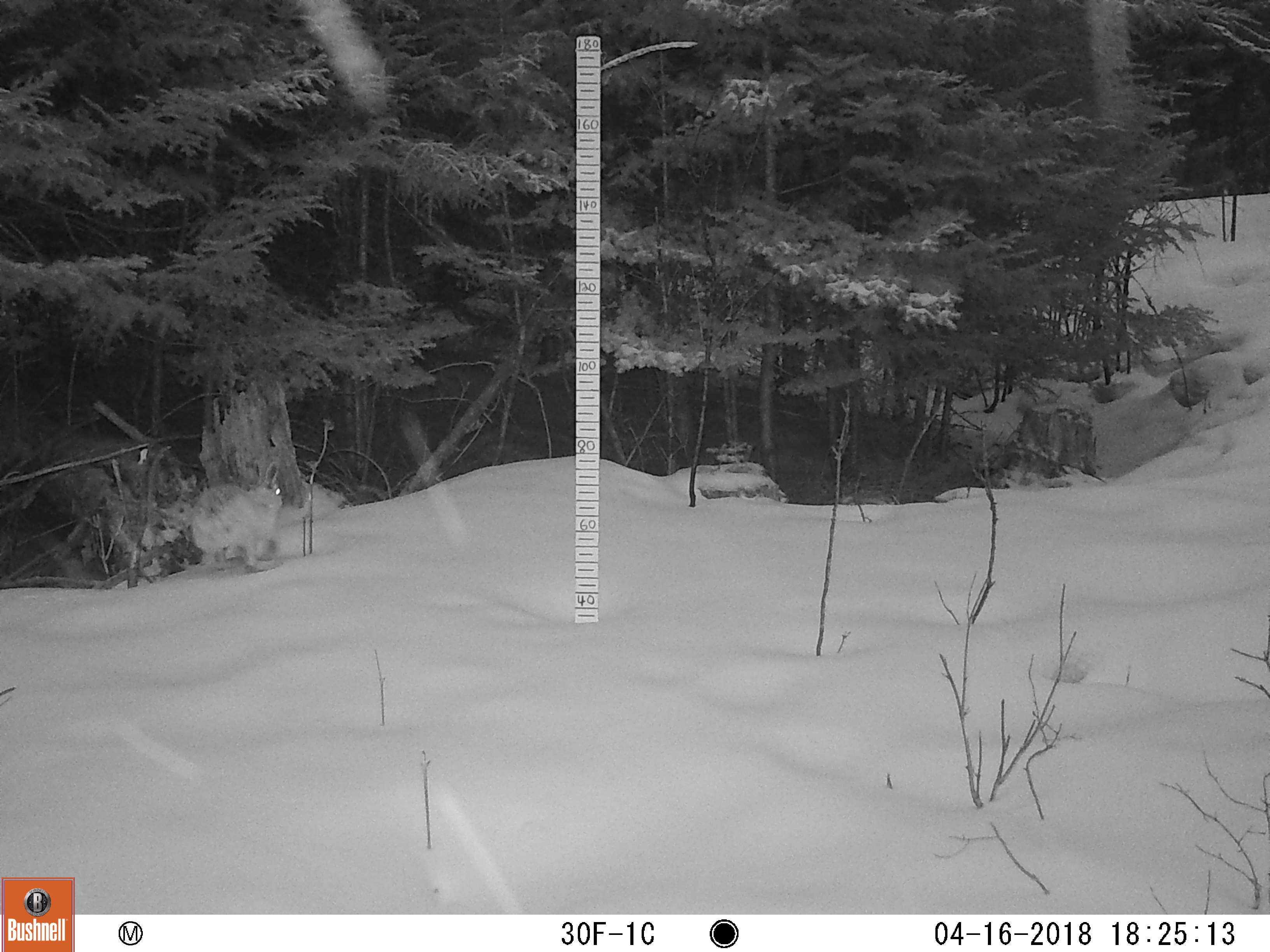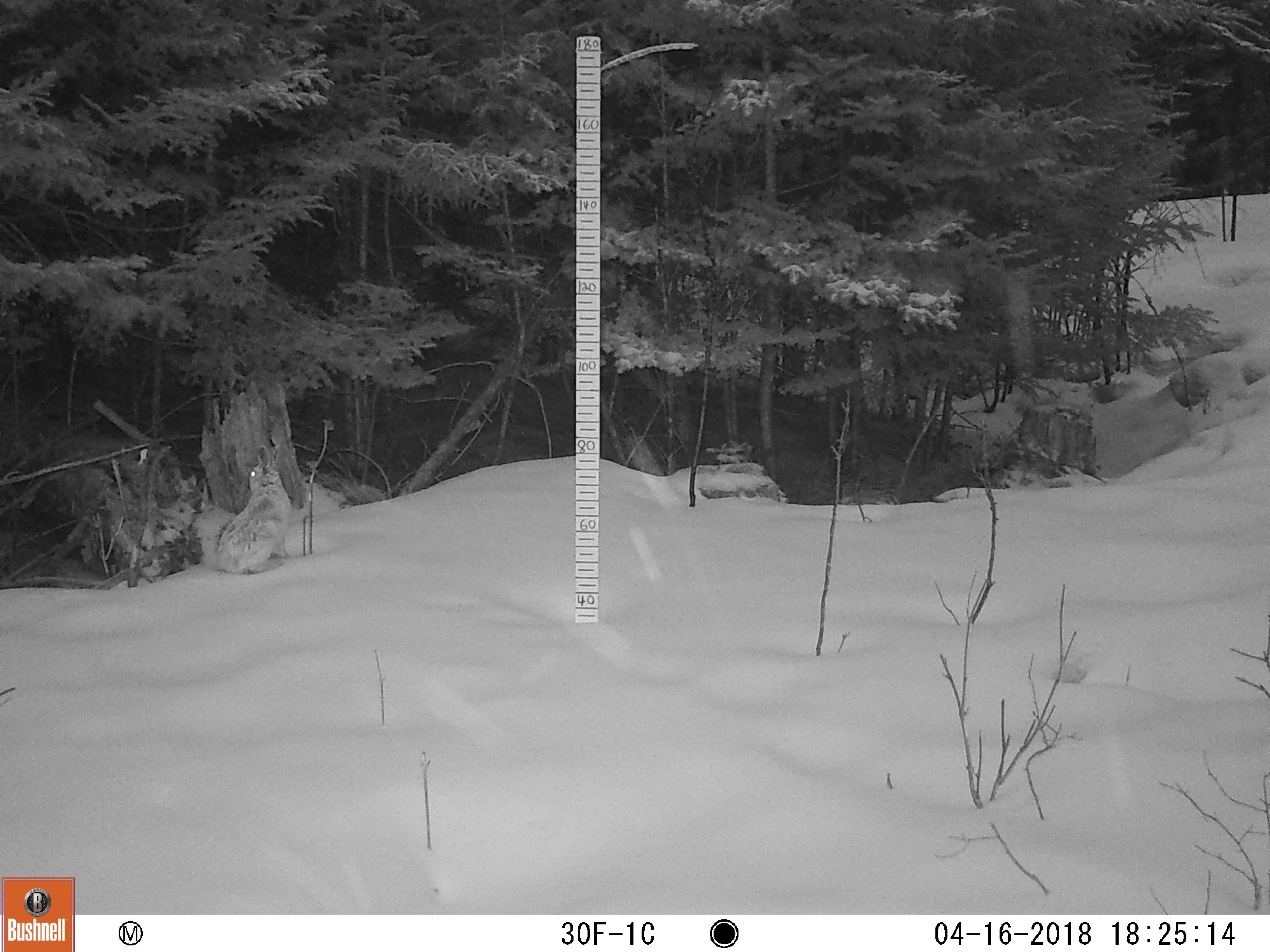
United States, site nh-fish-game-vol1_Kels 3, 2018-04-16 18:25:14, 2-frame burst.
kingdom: Animalia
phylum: Chordata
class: Mammalia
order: Lagomorpha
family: Leporidae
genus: Lepus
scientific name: Lepus americanus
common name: snowshoe hare